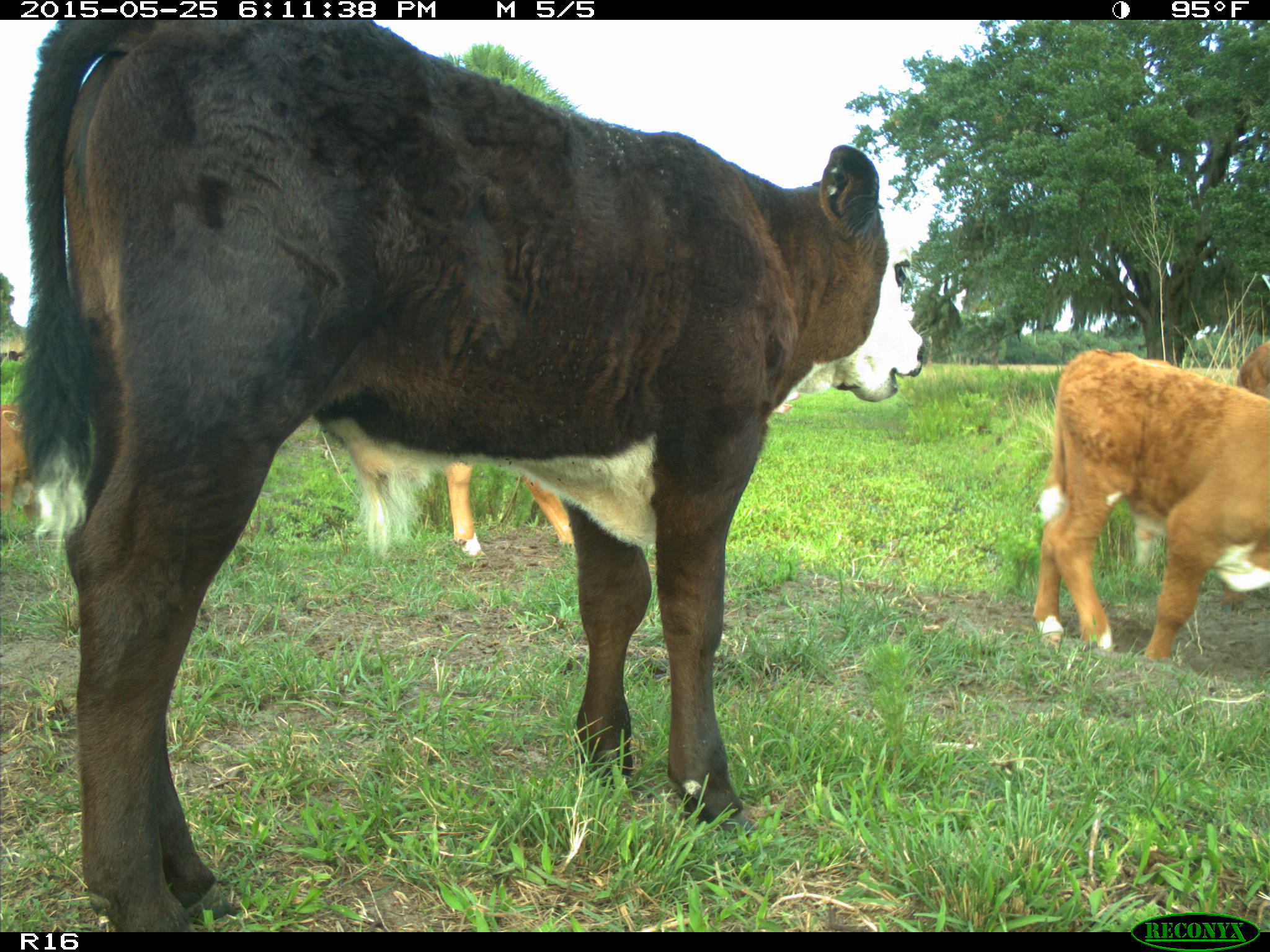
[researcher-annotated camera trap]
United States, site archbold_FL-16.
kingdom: Animalia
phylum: Chordata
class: Mammalia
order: Artiodactyla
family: Bovidae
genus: Bos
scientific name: Bos taurus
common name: domestic cow